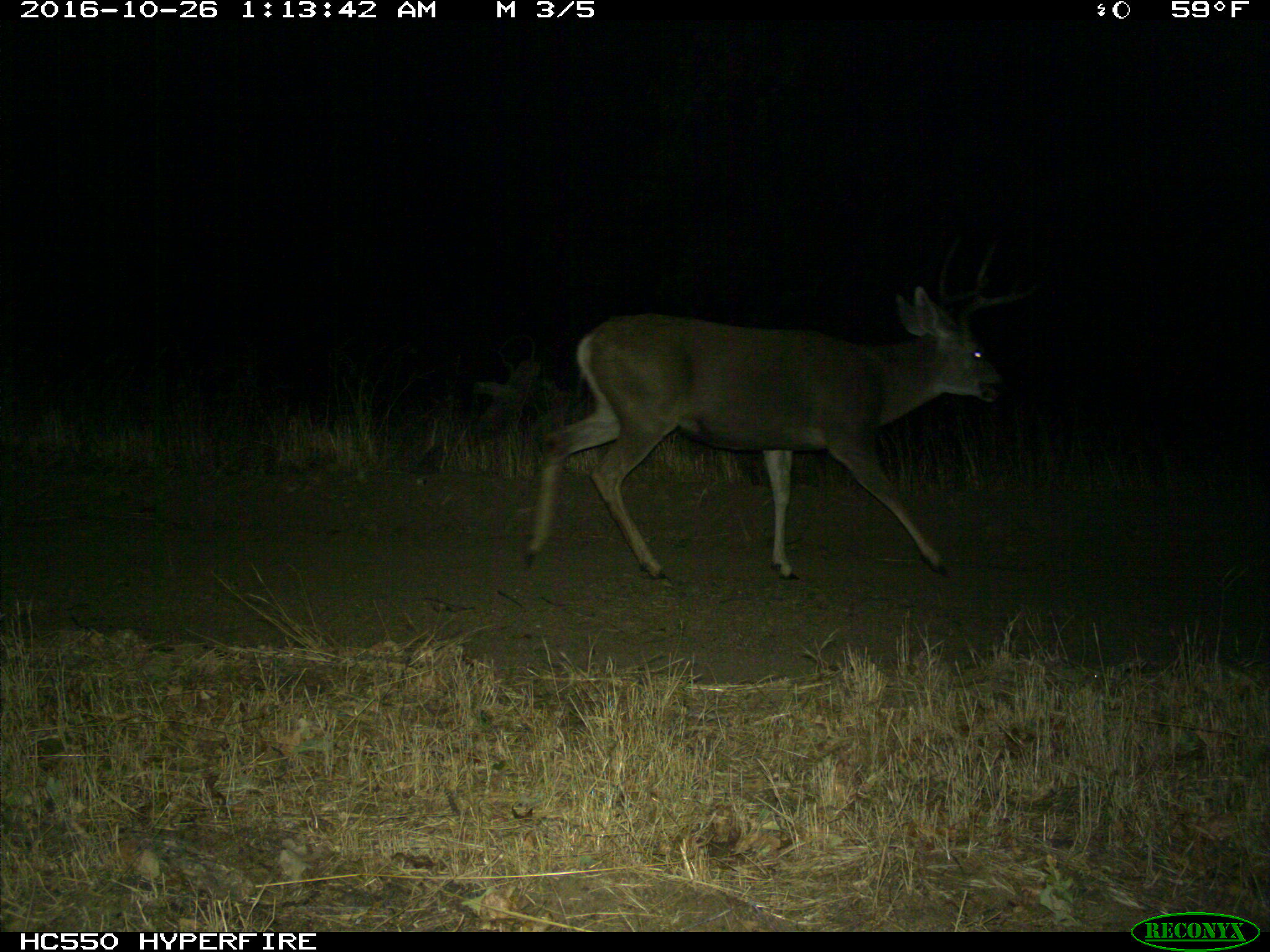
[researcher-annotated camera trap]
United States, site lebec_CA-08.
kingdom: Animalia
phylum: Chordata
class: Mammalia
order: Artiodactyla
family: Cervidae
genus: Odocoileus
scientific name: Odocoileus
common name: deer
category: unidentified deer